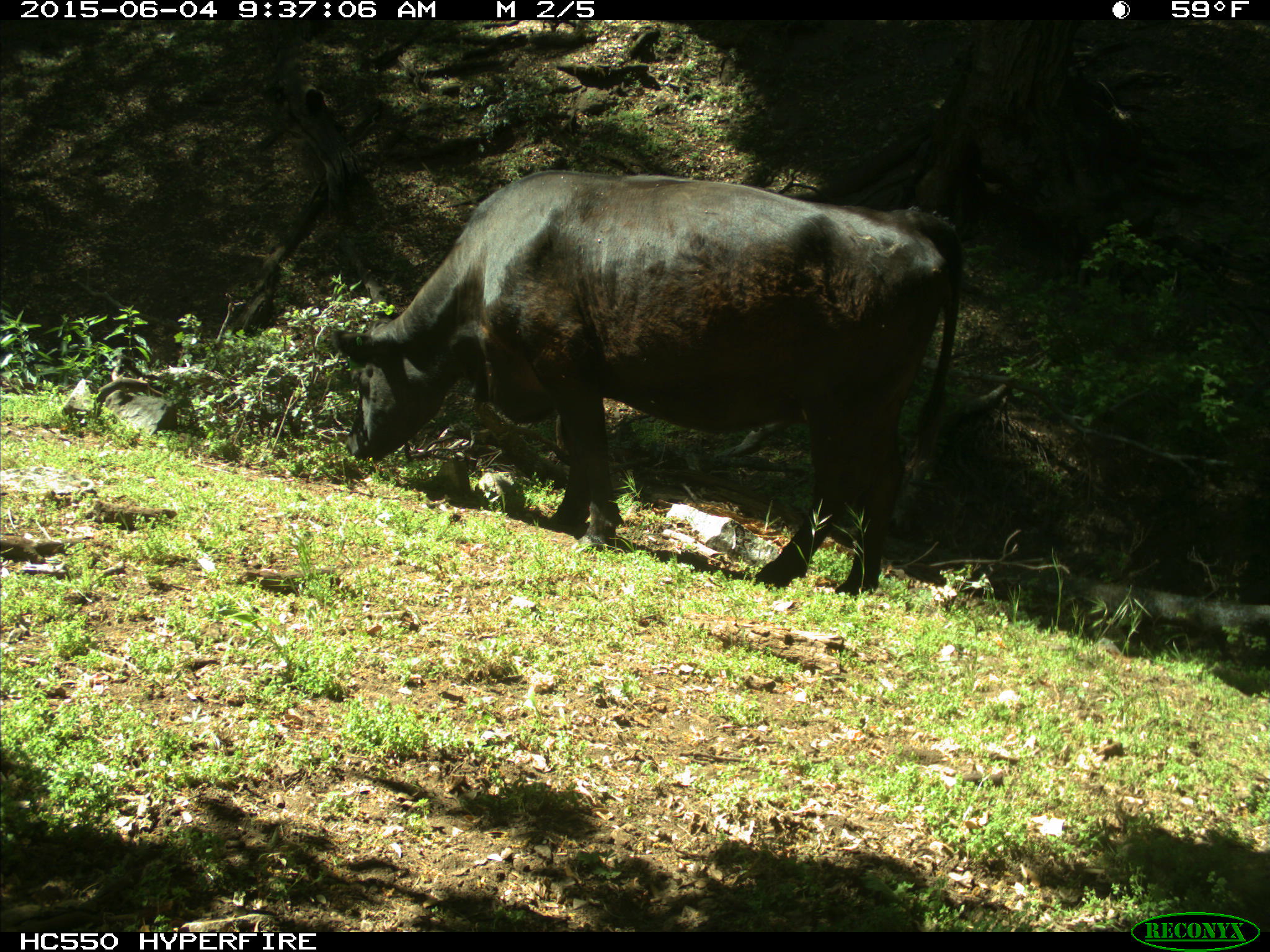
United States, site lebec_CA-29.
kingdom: Animalia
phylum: Chordata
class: Mammalia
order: Artiodactyla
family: Bovidae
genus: Bos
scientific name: Bos taurus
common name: domestic cow